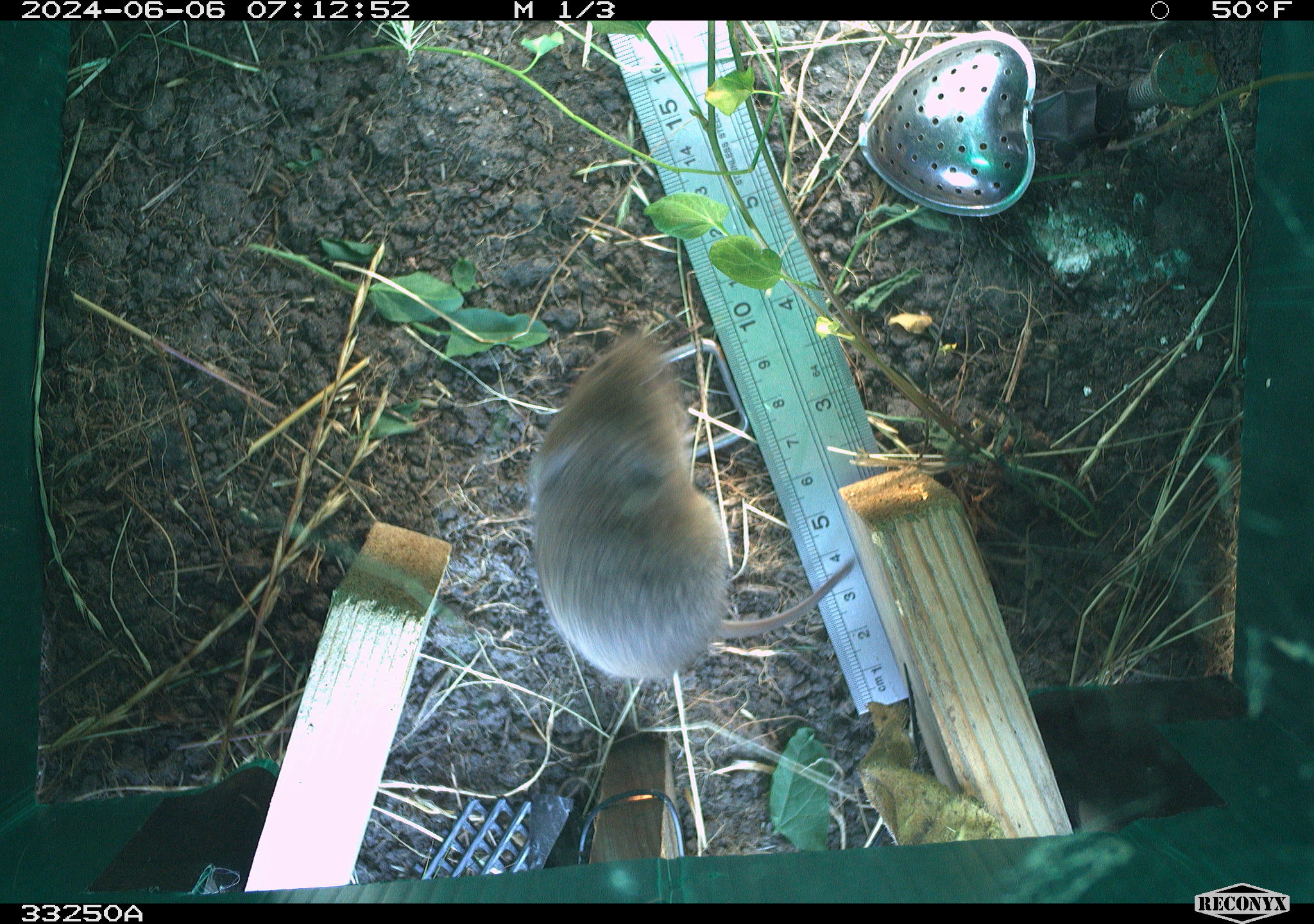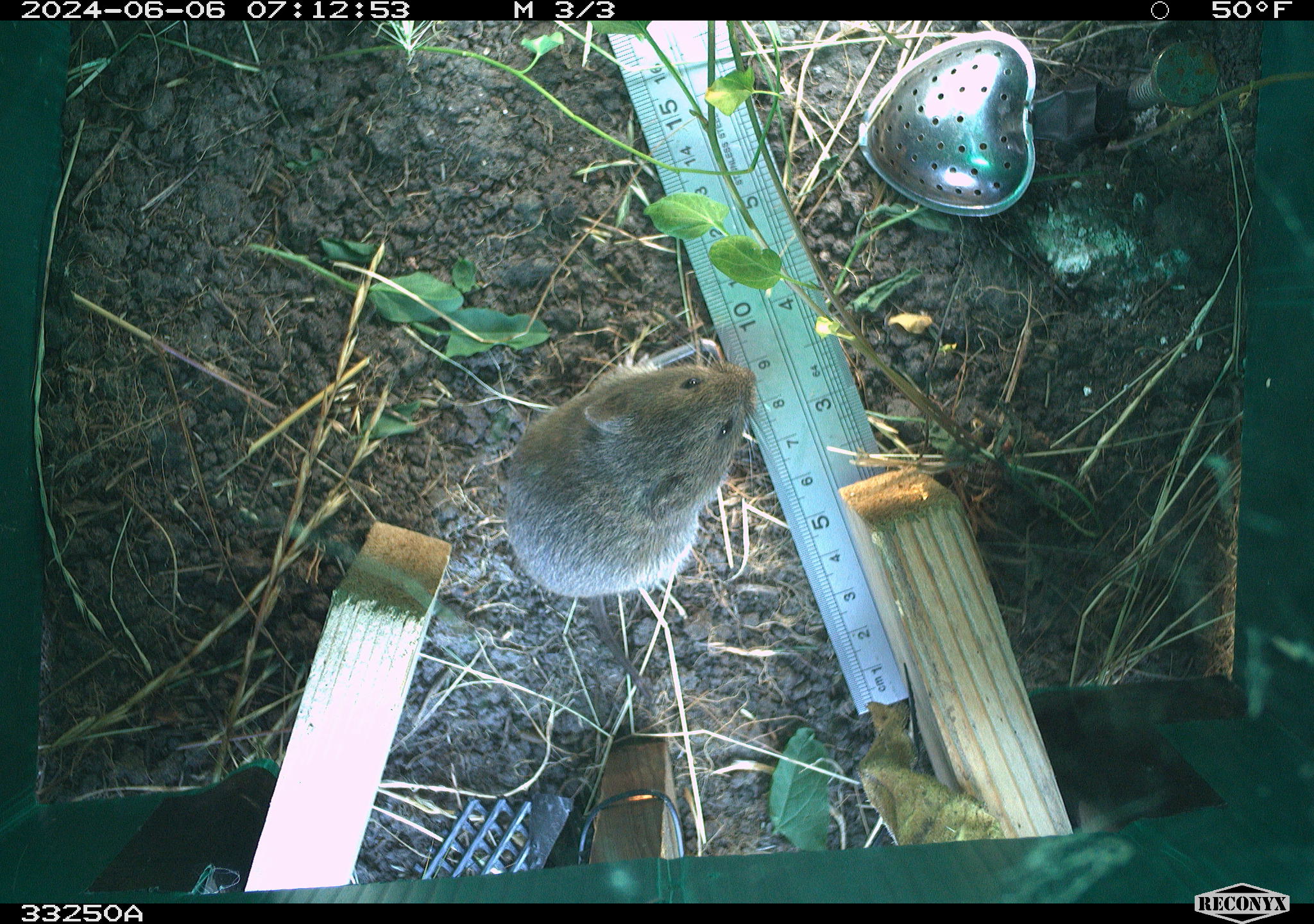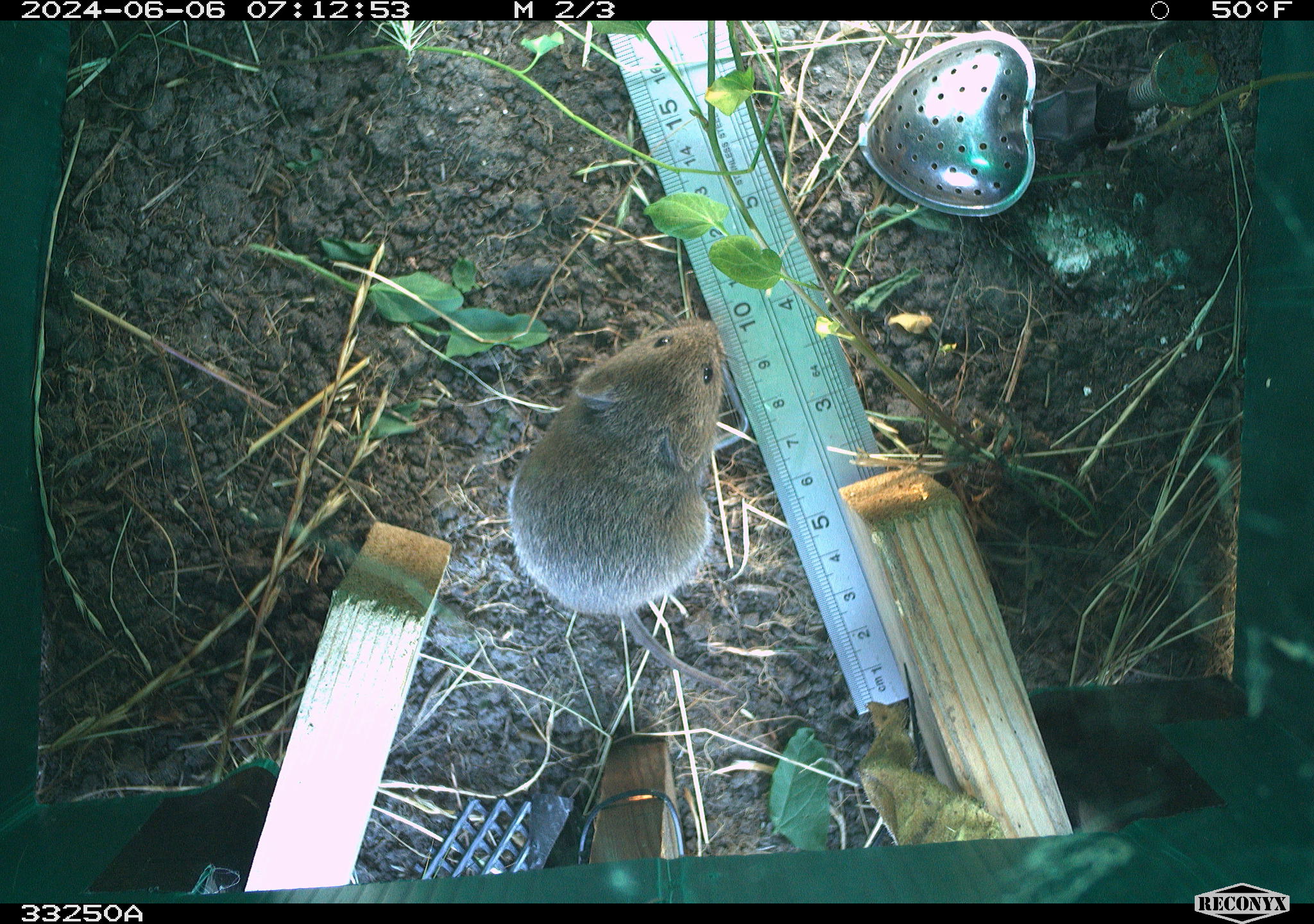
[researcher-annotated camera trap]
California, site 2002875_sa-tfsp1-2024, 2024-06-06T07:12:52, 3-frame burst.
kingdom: Animalia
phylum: Chordata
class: Mammalia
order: Rodentia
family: Cricetidae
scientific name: Arvicolinae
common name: voles, lemmings, and muskrats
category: arvicolinae subfamily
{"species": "arvicolinae subfamily (voles, lemmings, and muskrats) (Arvicolinae)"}